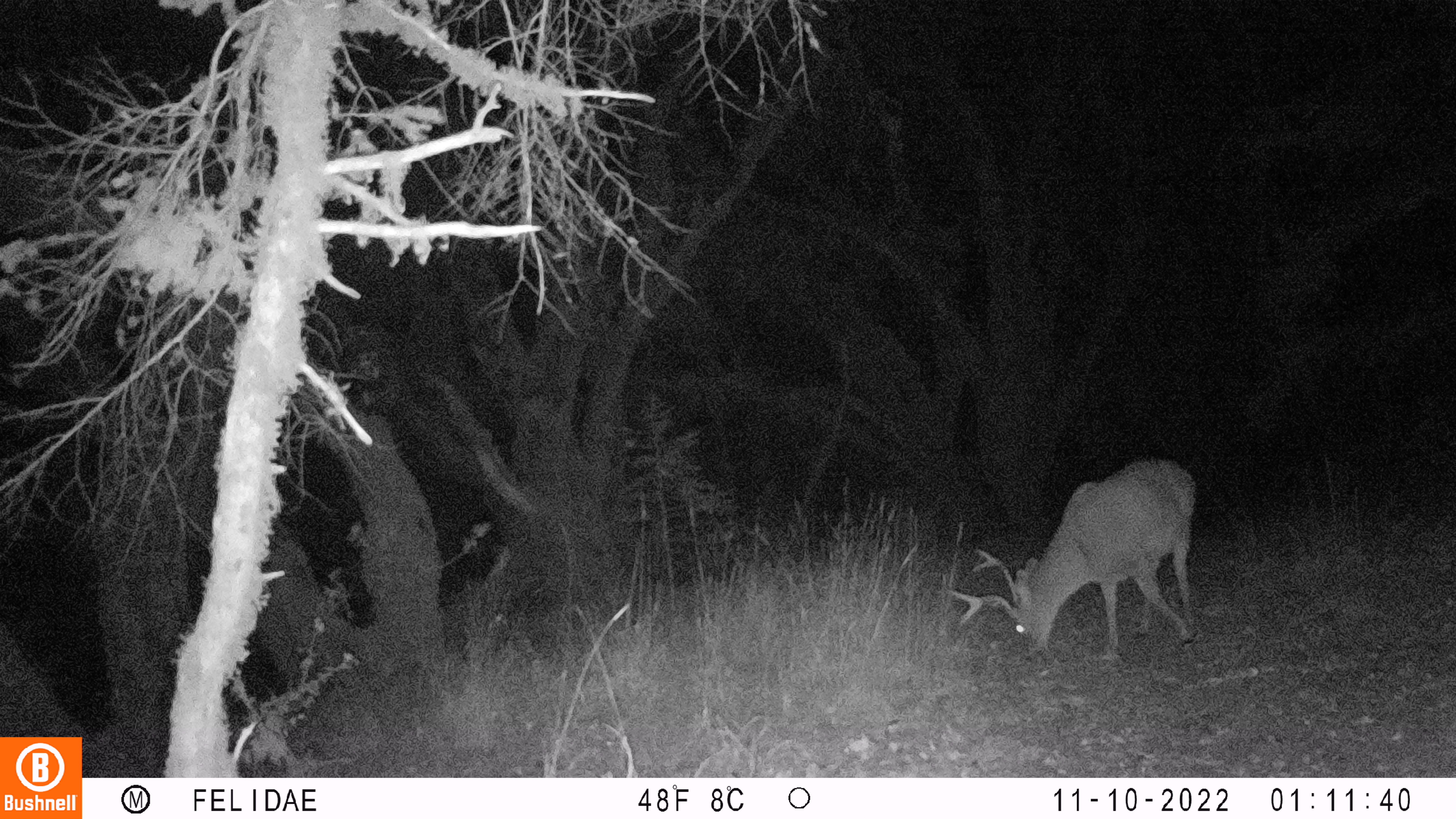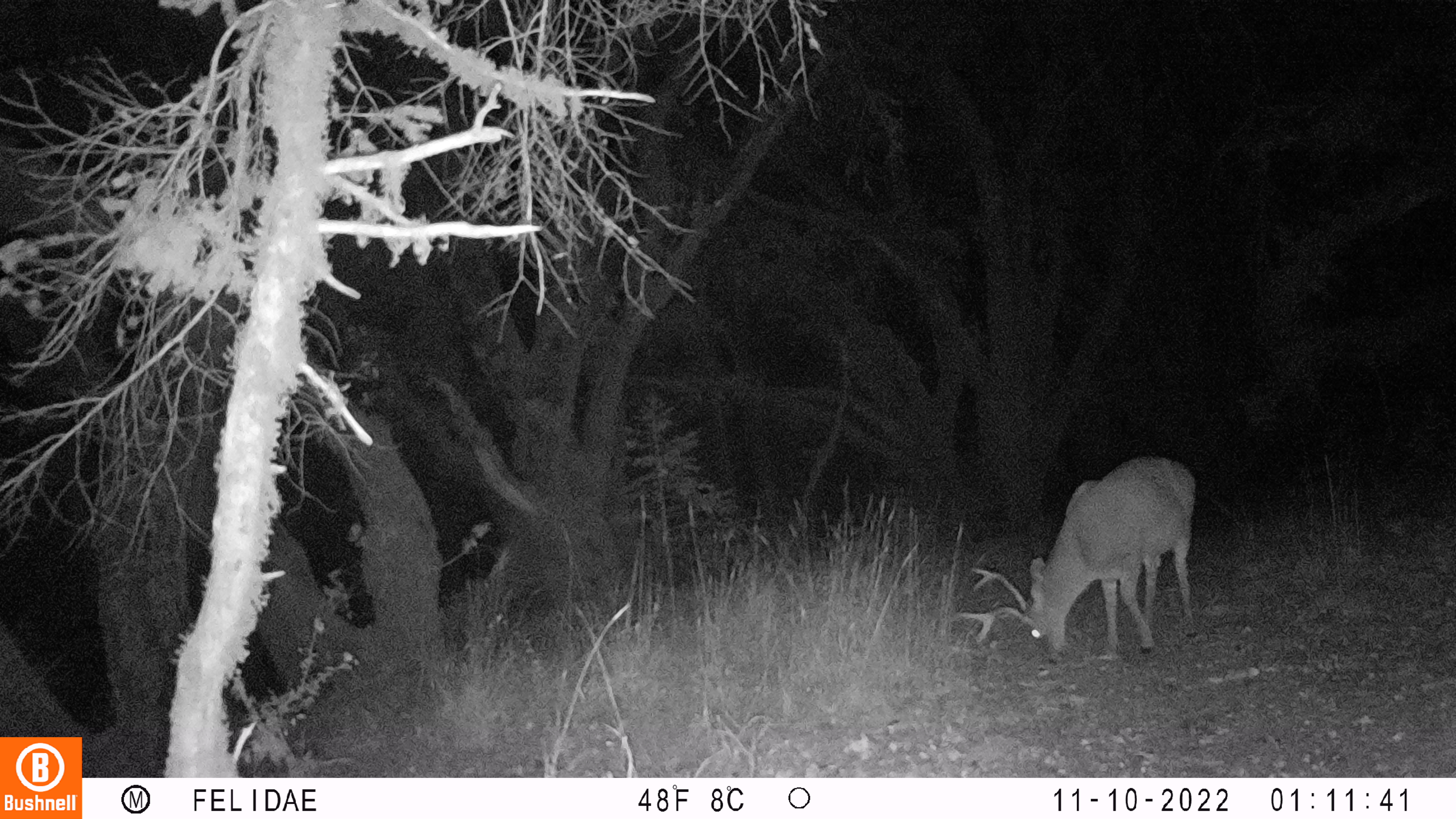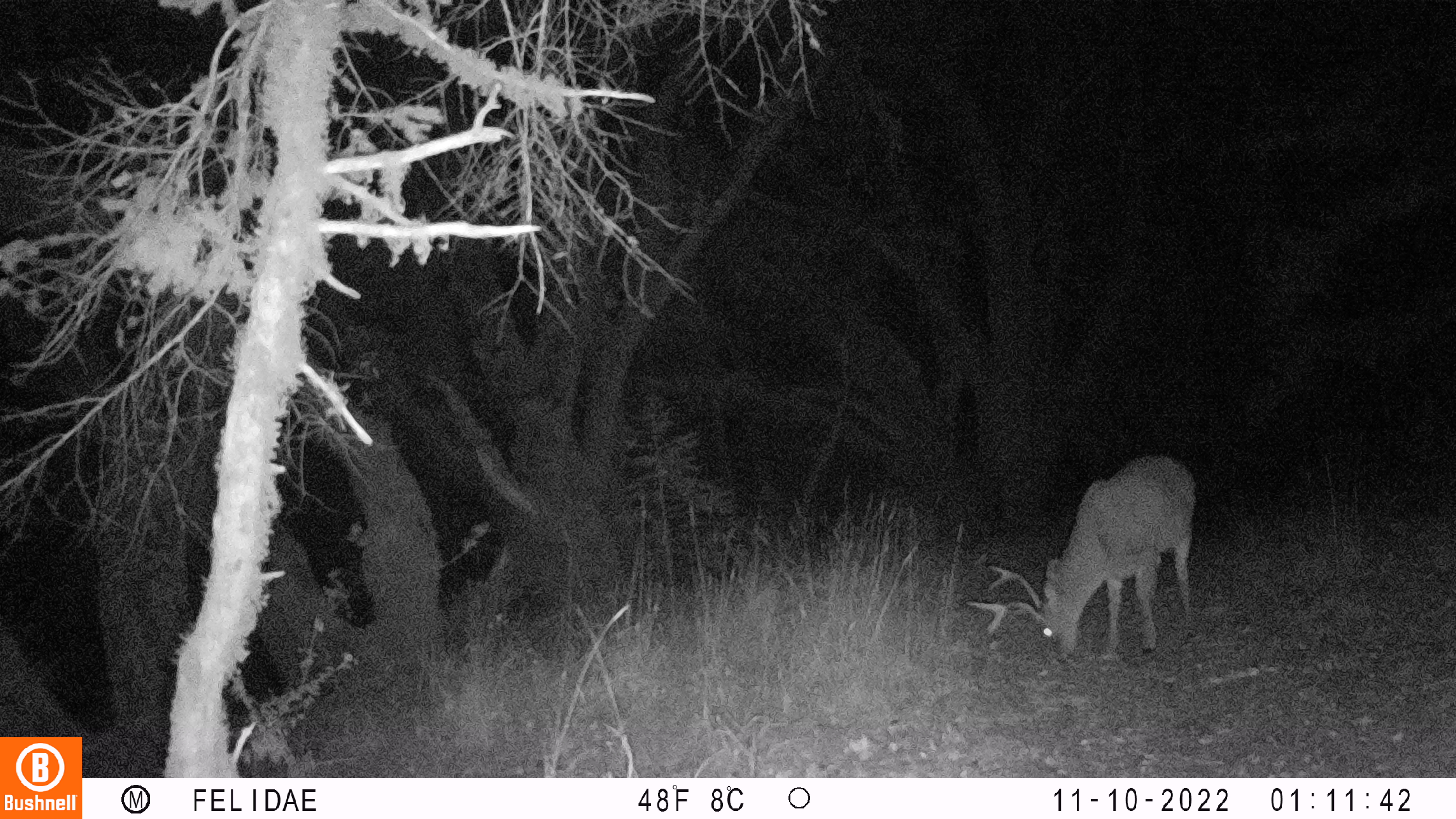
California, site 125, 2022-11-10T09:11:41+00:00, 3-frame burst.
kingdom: Animalia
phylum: Chordata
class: Mammalia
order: Artiodactyla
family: Cervidae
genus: Odocoileus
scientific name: Odocoileus hemionus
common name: mule deer